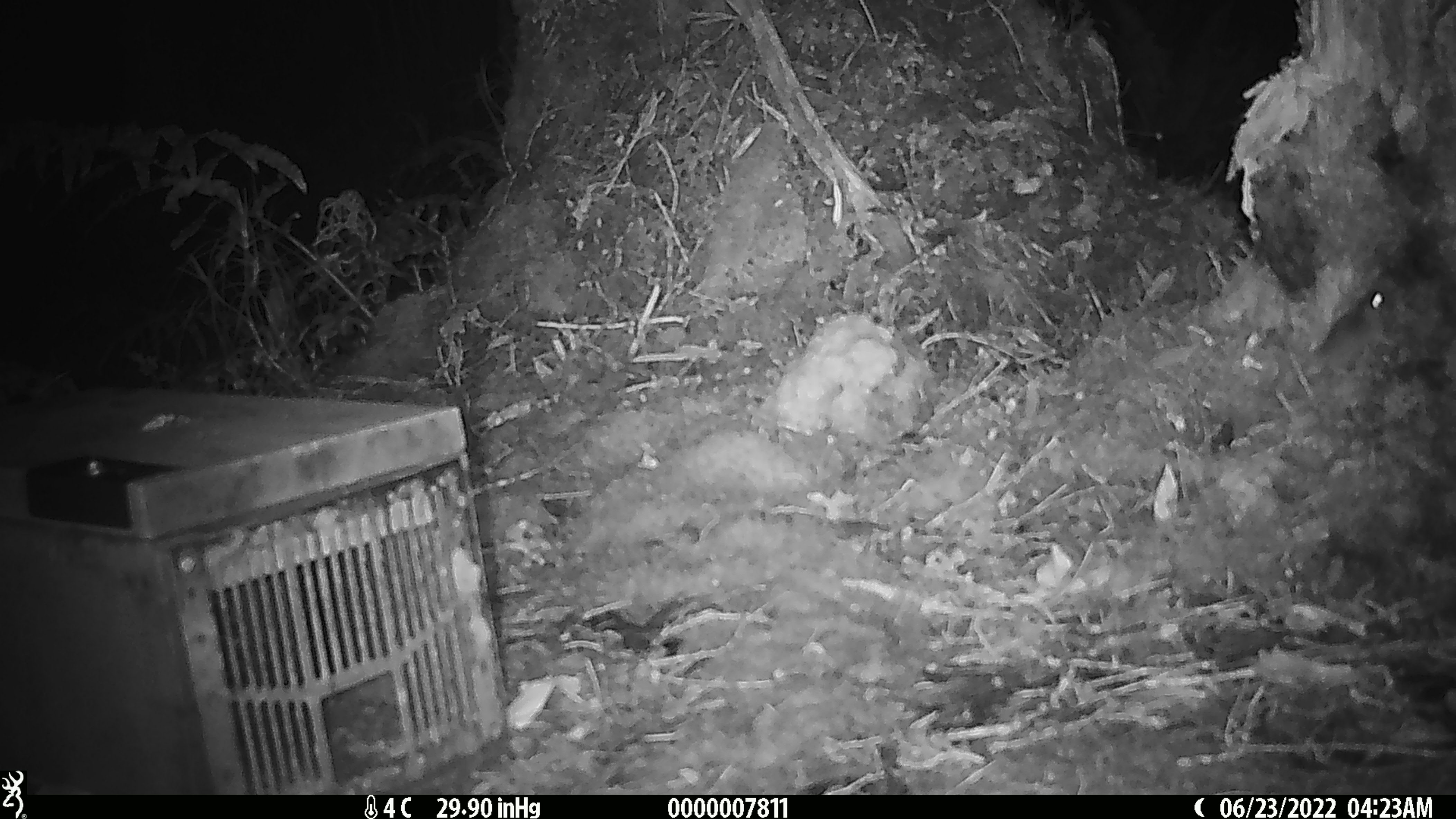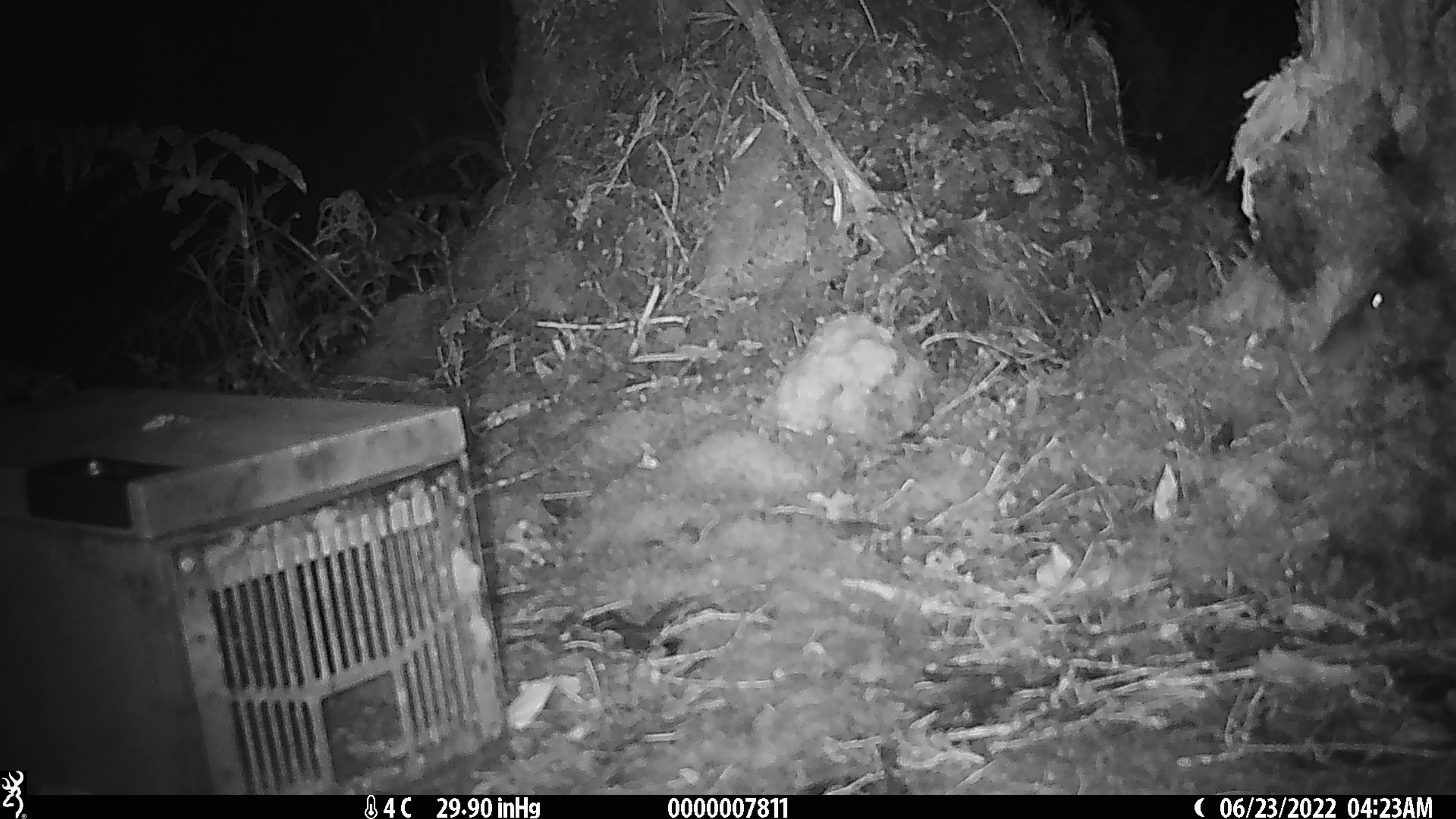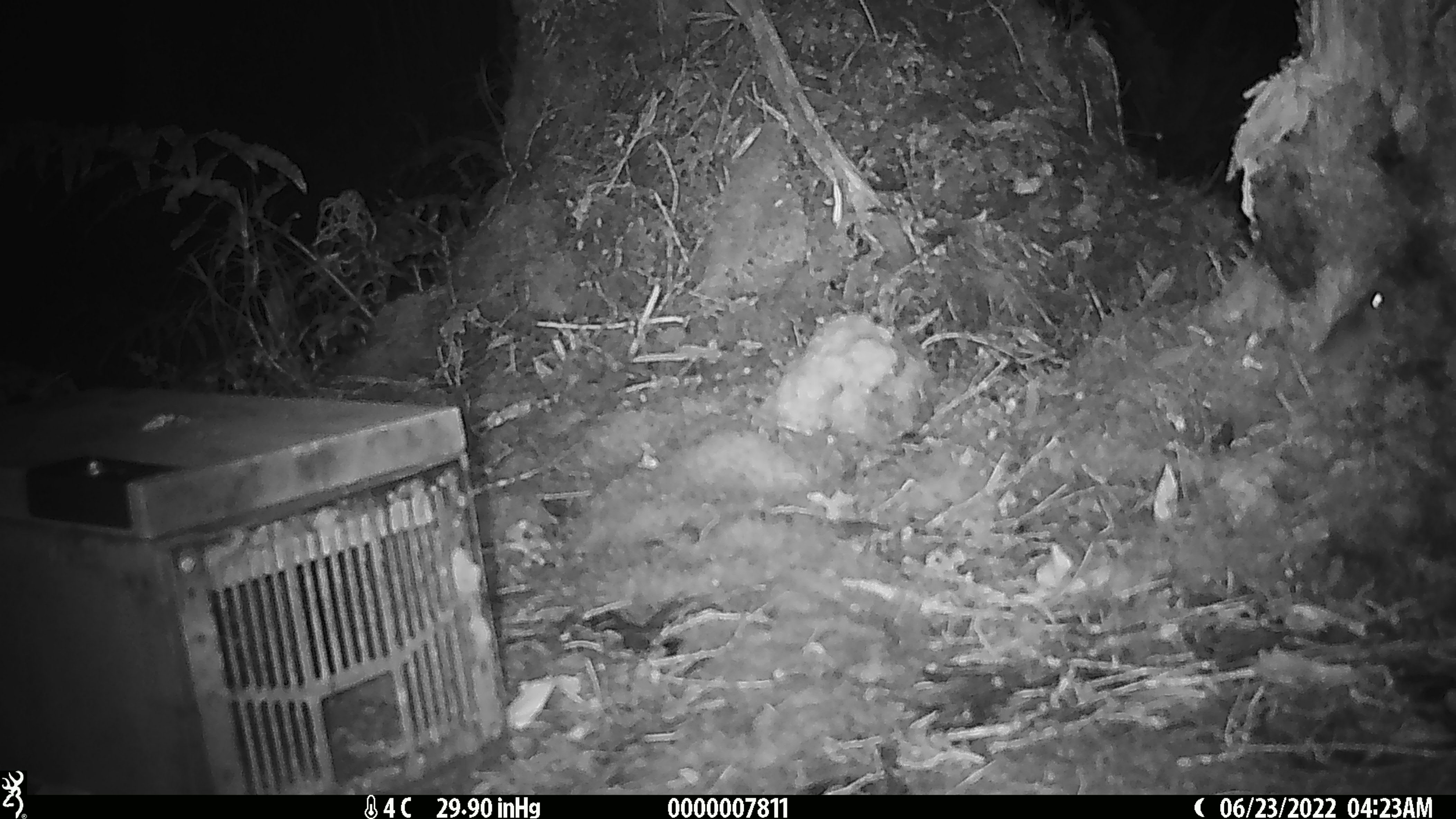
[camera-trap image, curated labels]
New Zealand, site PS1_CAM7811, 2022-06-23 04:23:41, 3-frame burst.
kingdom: Animalia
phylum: Chordata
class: Mammalia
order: Rodentia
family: Muridae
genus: Mus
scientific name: Mus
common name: mouse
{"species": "mouse (Mus)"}